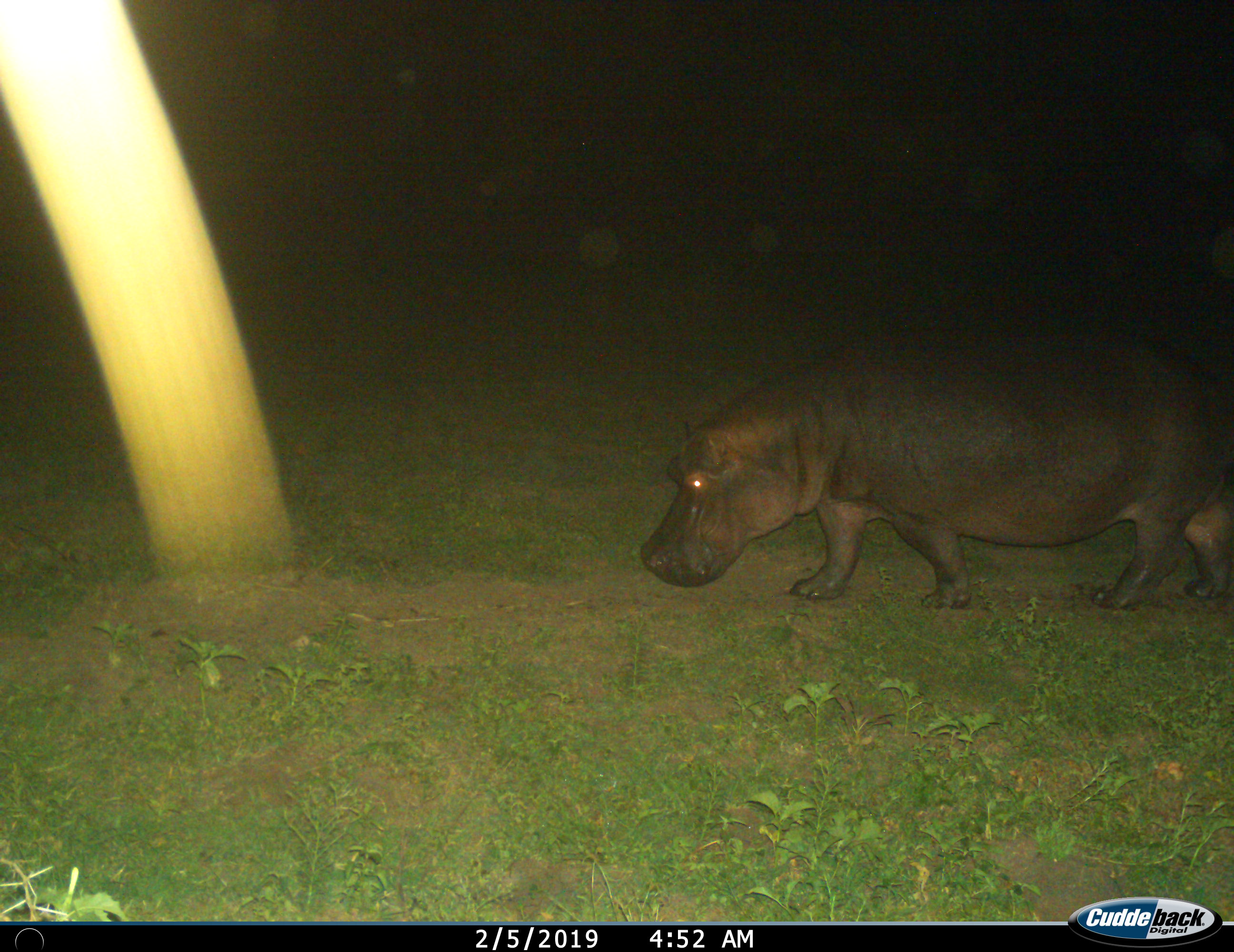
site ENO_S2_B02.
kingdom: Animalia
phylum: Chordata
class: Mammalia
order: Artiodactyla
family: Hippopotamidae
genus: Hippopotamus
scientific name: Hippopotamus amphibius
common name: hippopotamus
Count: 1.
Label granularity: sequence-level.